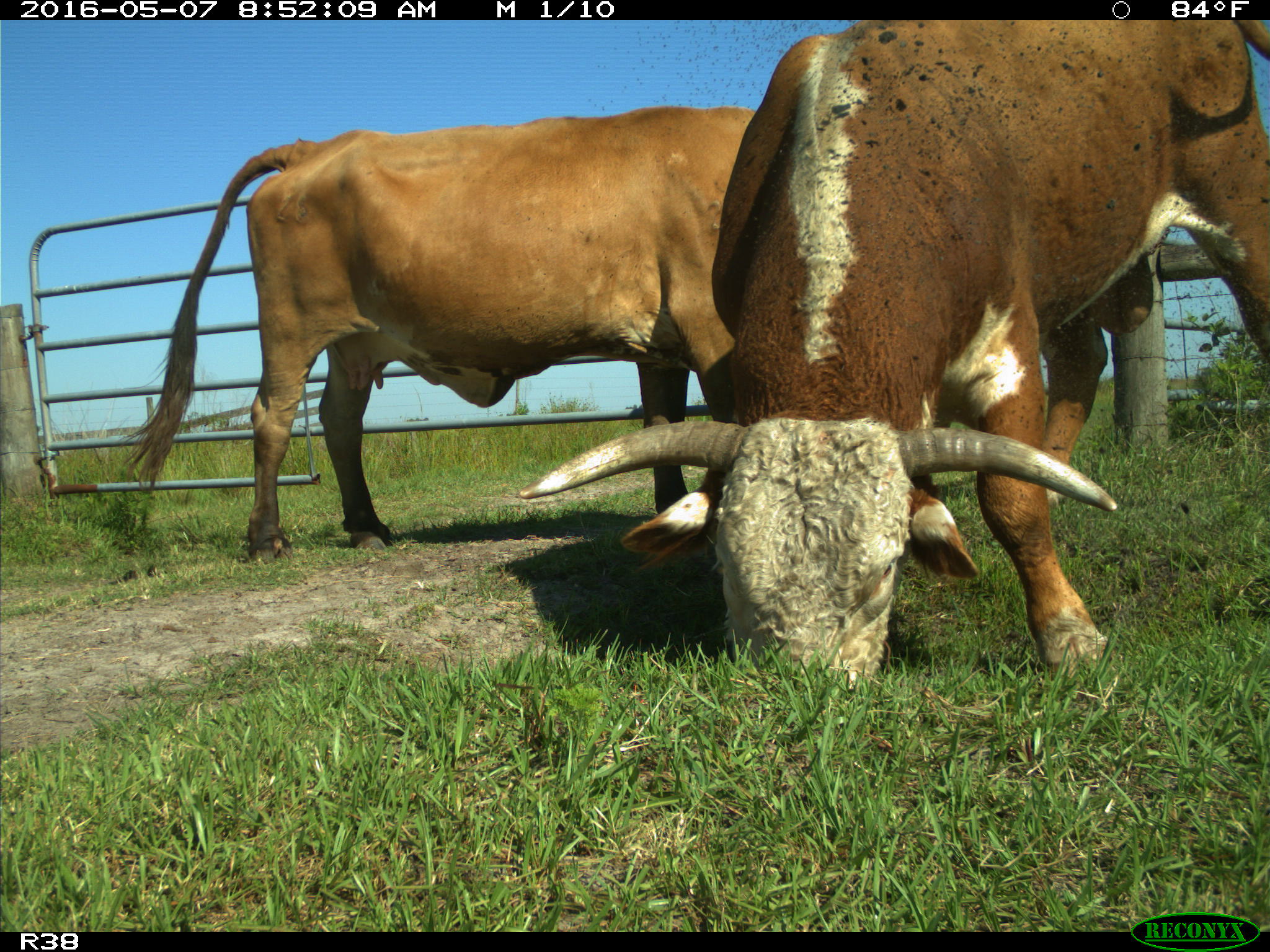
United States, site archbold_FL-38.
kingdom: Animalia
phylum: Chordata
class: Mammalia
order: Artiodactyla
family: Bovidae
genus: Bos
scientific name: Bos taurus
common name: domestic cow